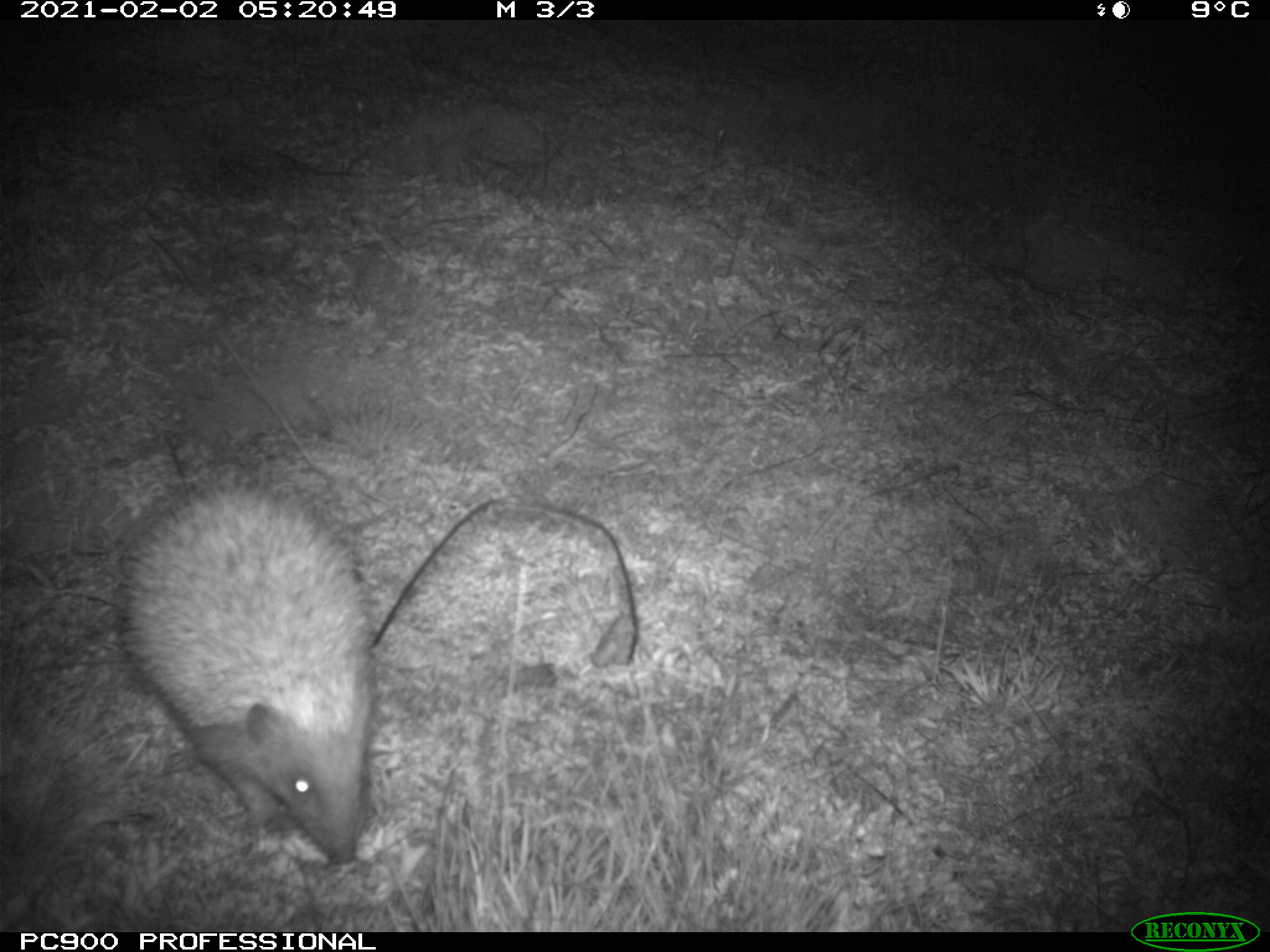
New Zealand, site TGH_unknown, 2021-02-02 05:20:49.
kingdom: Animalia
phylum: Chordata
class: Mammalia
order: Eulipotyphla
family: Erinaceidae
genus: Erinaceus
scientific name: Erinaceus europaeus europaeus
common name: european hedgehog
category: hedgehog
Hedgehog (european hedgehog) (Erinaceus europaeus europaeus).